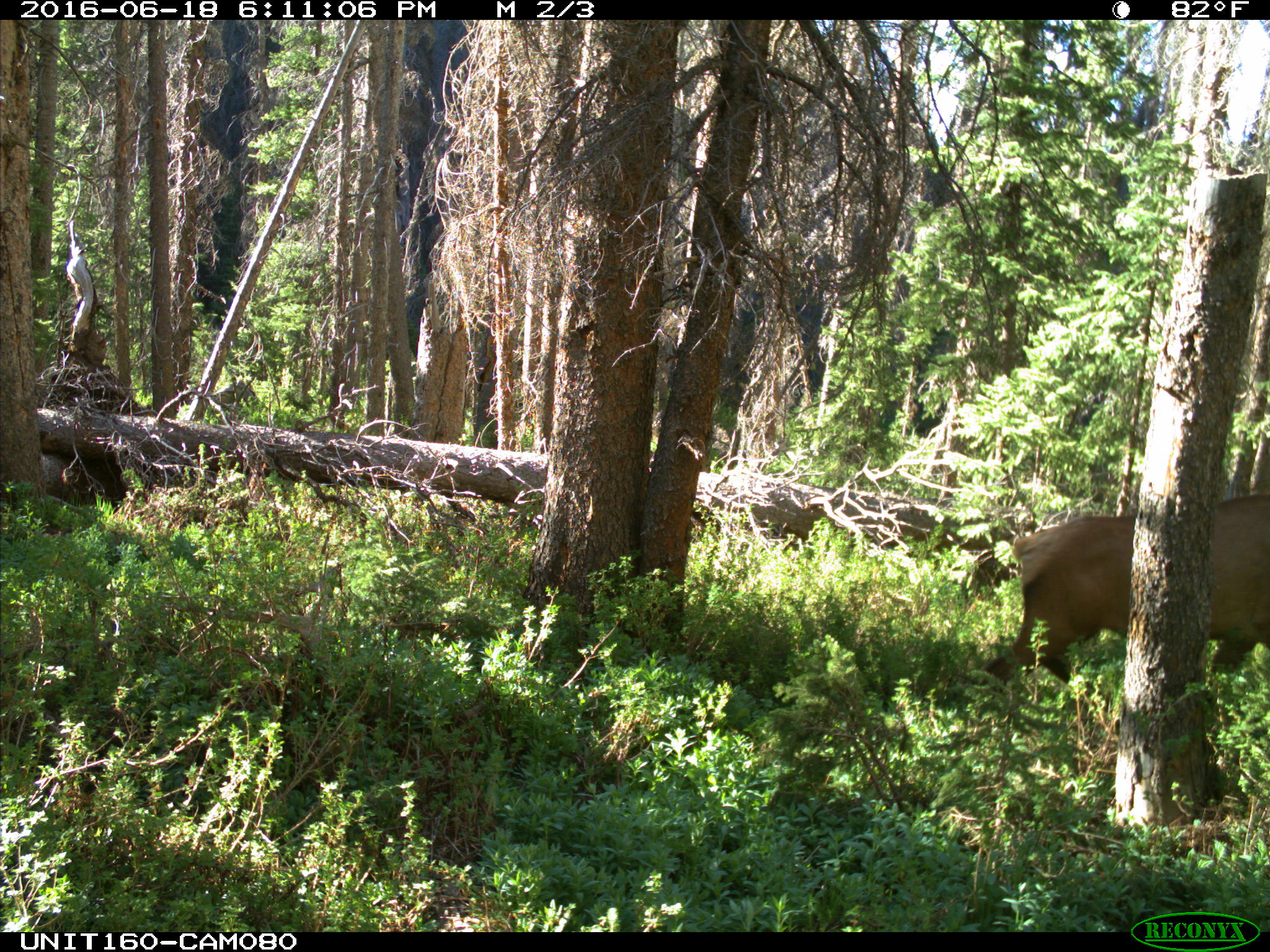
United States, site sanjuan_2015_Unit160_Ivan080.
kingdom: Animalia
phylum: Chordata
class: Mammalia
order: Artiodactyla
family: Cervidae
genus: Cervus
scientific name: Cervus elaphus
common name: red deer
Cervus elaphus (red deer).